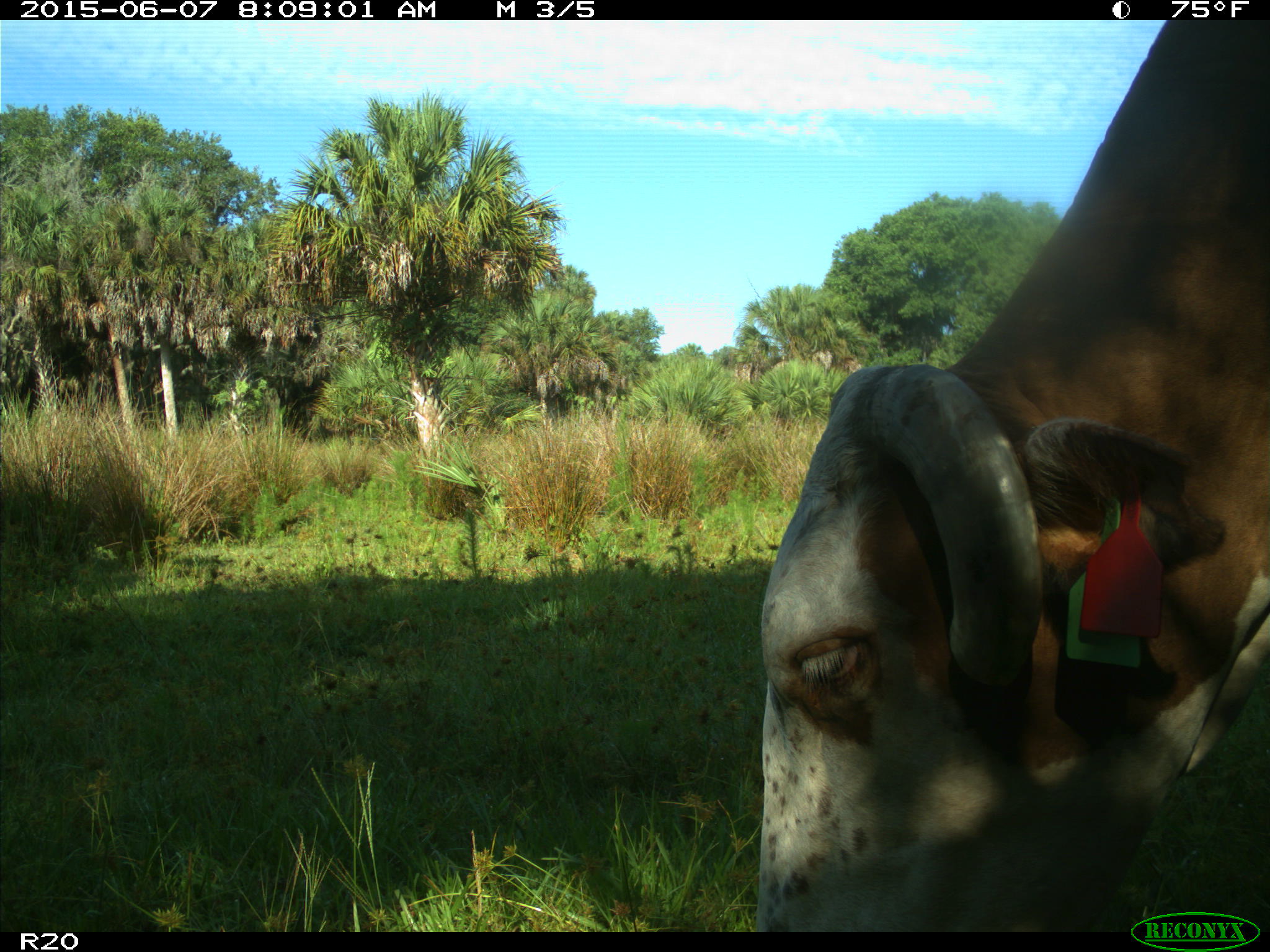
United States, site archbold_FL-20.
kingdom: Animalia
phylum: Chordata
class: Mammalia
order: Artiodactyla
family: Bovidae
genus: Bos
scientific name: Bos taurus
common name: domestic cow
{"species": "Bos taurus (domestic cow)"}